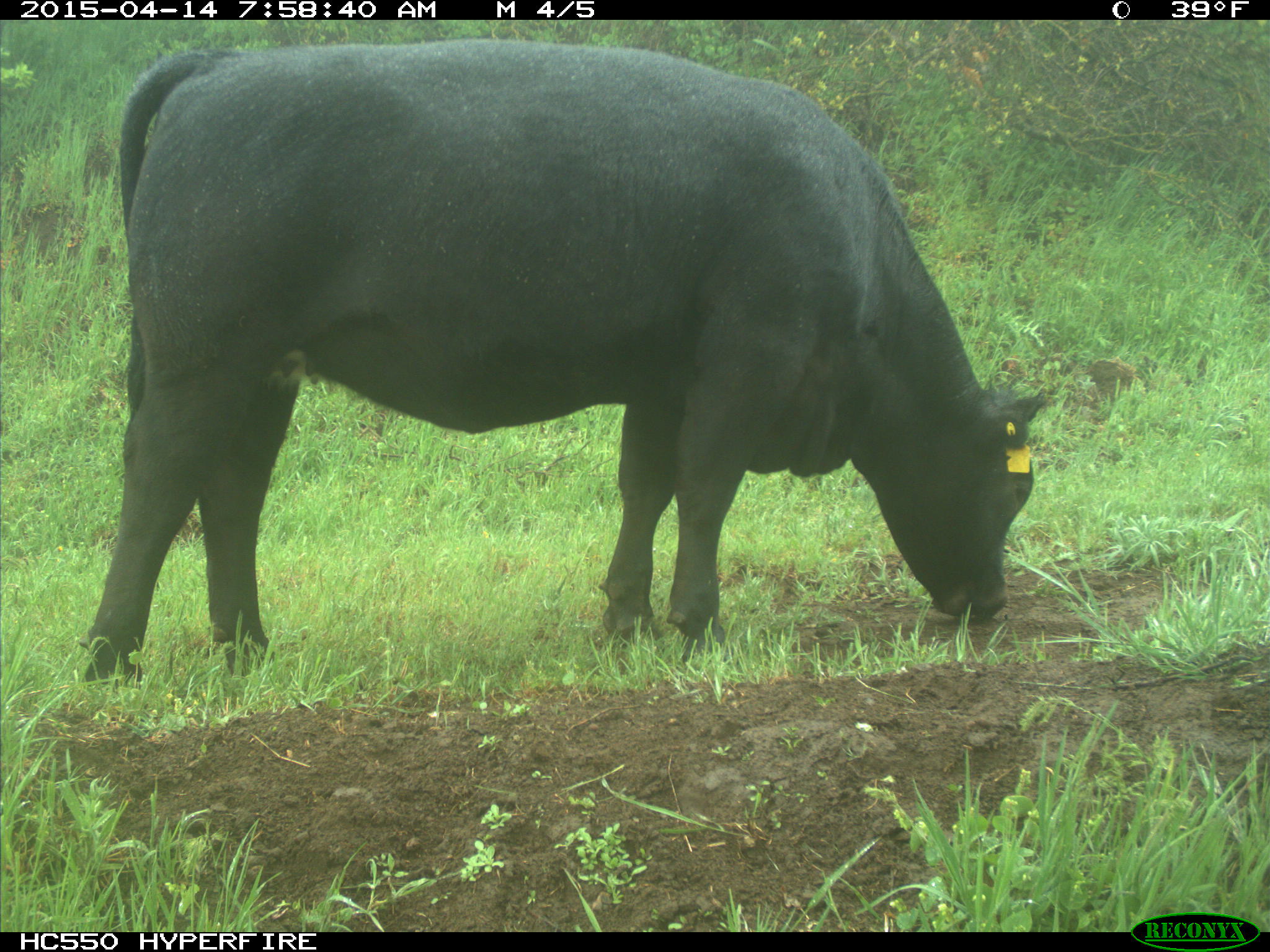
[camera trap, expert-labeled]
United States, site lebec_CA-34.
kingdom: Animalia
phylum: Chordata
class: Mammalia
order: Artiodactyla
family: Bovidae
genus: Bos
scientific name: Bos taurus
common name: domestic cow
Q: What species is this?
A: Bos taurus (domestic cow).